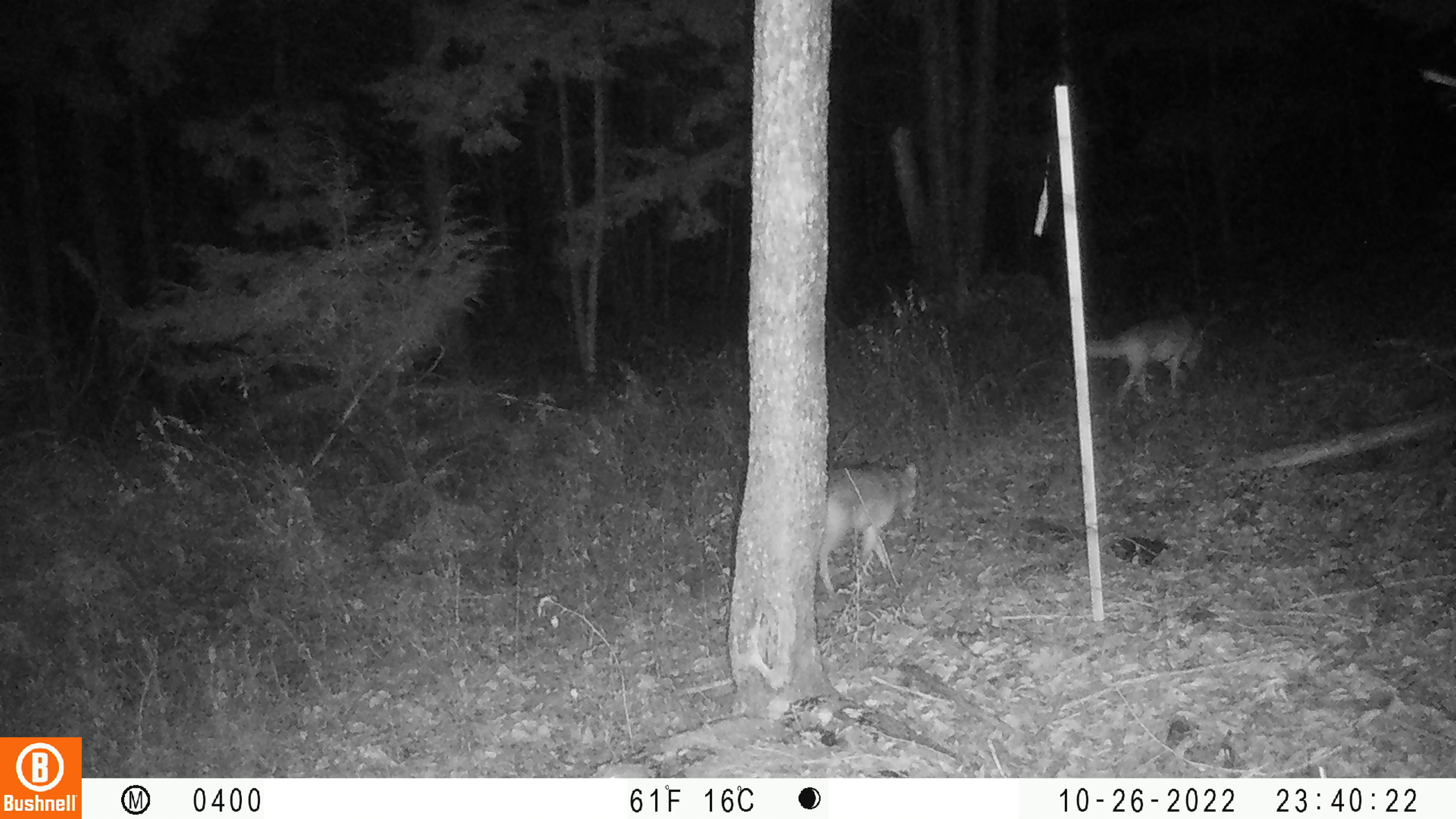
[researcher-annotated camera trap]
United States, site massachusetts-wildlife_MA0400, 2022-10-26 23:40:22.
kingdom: Animalia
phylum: Chordata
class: Mammalia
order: Carnivora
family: Canidae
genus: Canis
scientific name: Canis latrans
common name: coyote